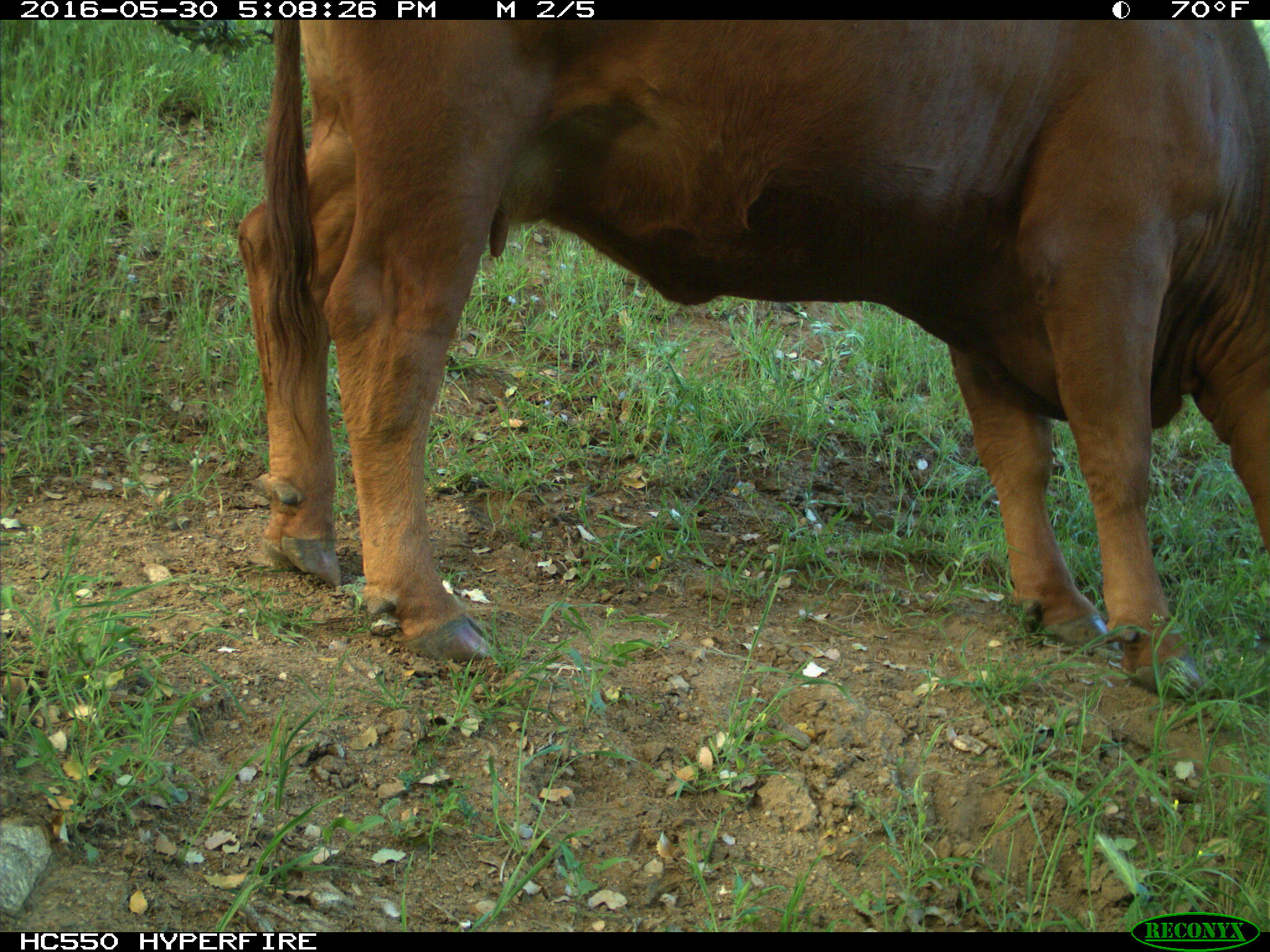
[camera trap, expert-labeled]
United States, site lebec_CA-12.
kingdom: Animalia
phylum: Chordata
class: Mammalia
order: Artiodactyla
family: Bovidae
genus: Bos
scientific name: Bos taurus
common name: domestic cow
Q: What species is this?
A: Bos taurus (domestic cow).